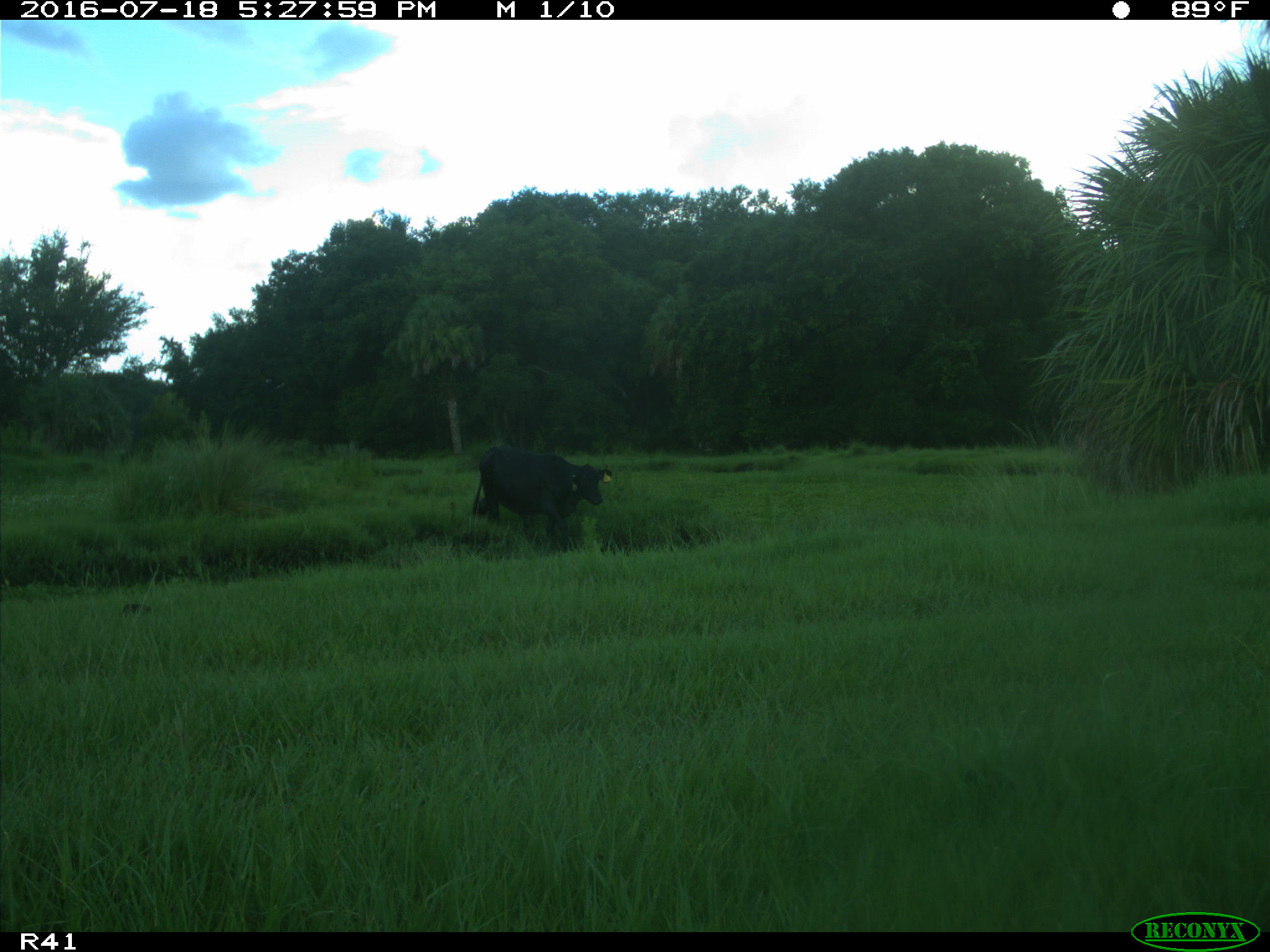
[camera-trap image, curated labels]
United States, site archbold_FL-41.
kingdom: Animalia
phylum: Chordata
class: Mammalia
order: Artiodactyla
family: Bovidae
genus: Bos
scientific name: Bos taurus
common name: domestic cow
Bos taurus (domestic cow).